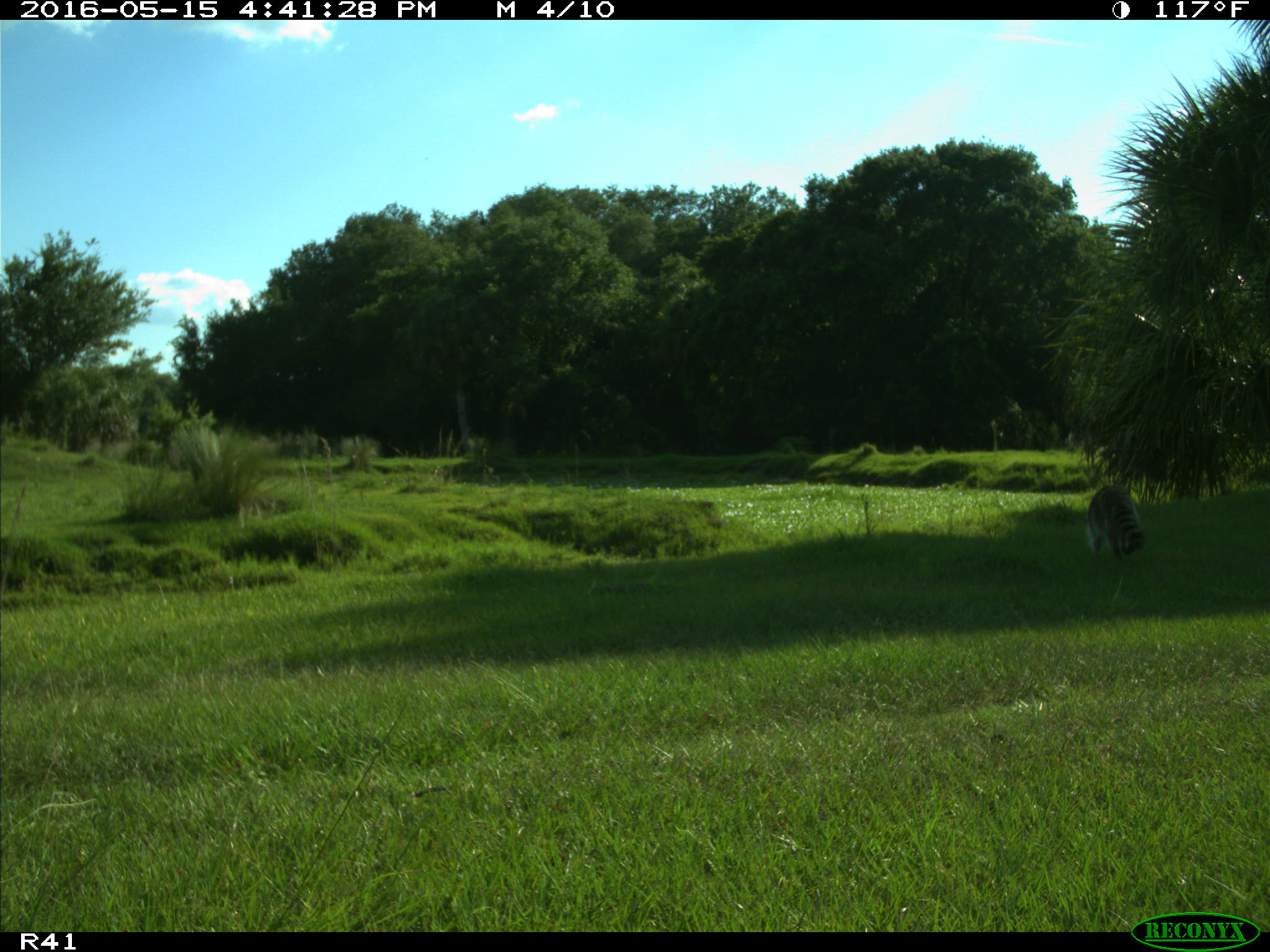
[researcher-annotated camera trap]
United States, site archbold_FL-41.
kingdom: Animalia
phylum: Chordata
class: Mammalia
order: Carnivora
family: Procyonidae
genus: Procyon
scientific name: Procyon lotor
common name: common raccoon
Procyon lotor (common raccoon).